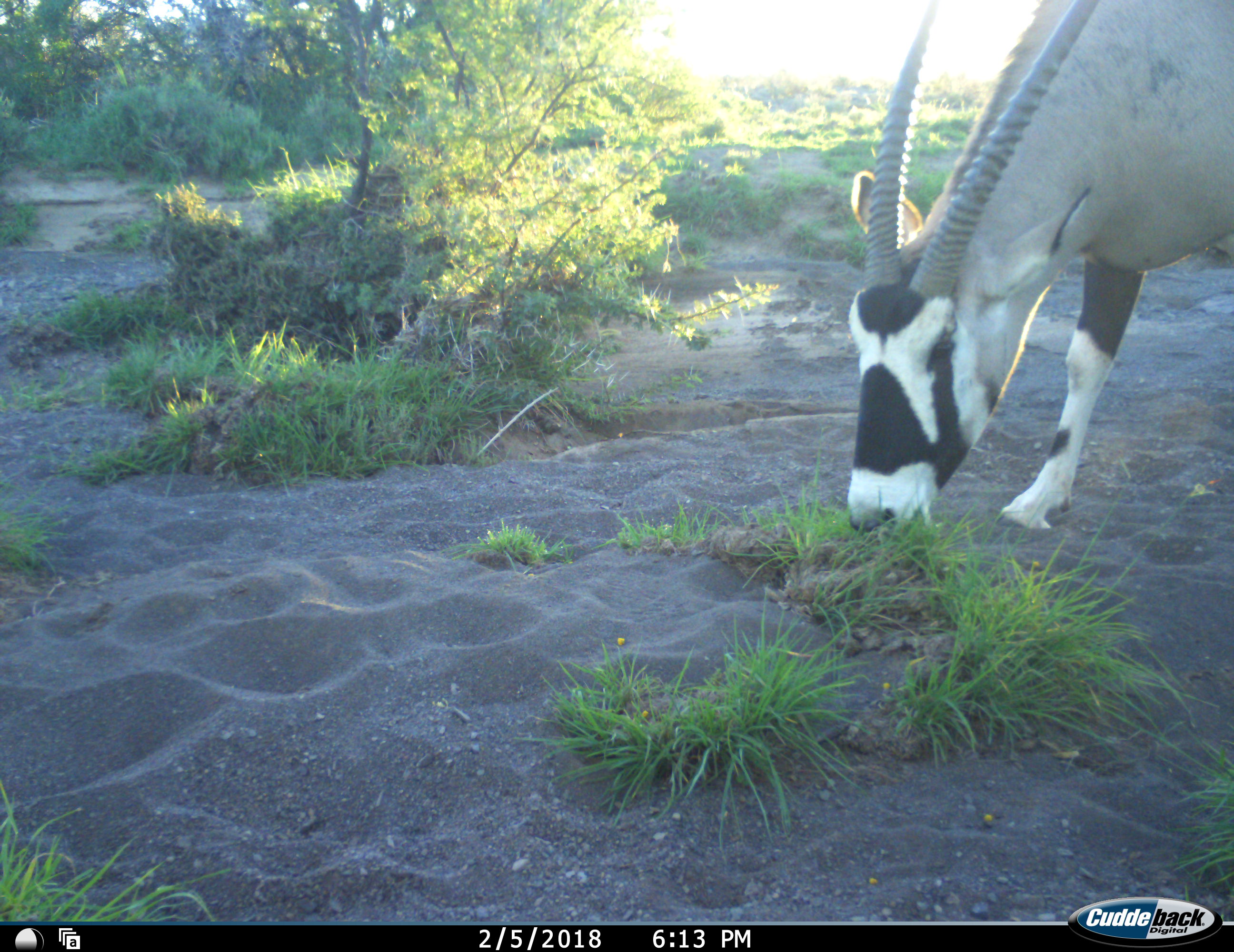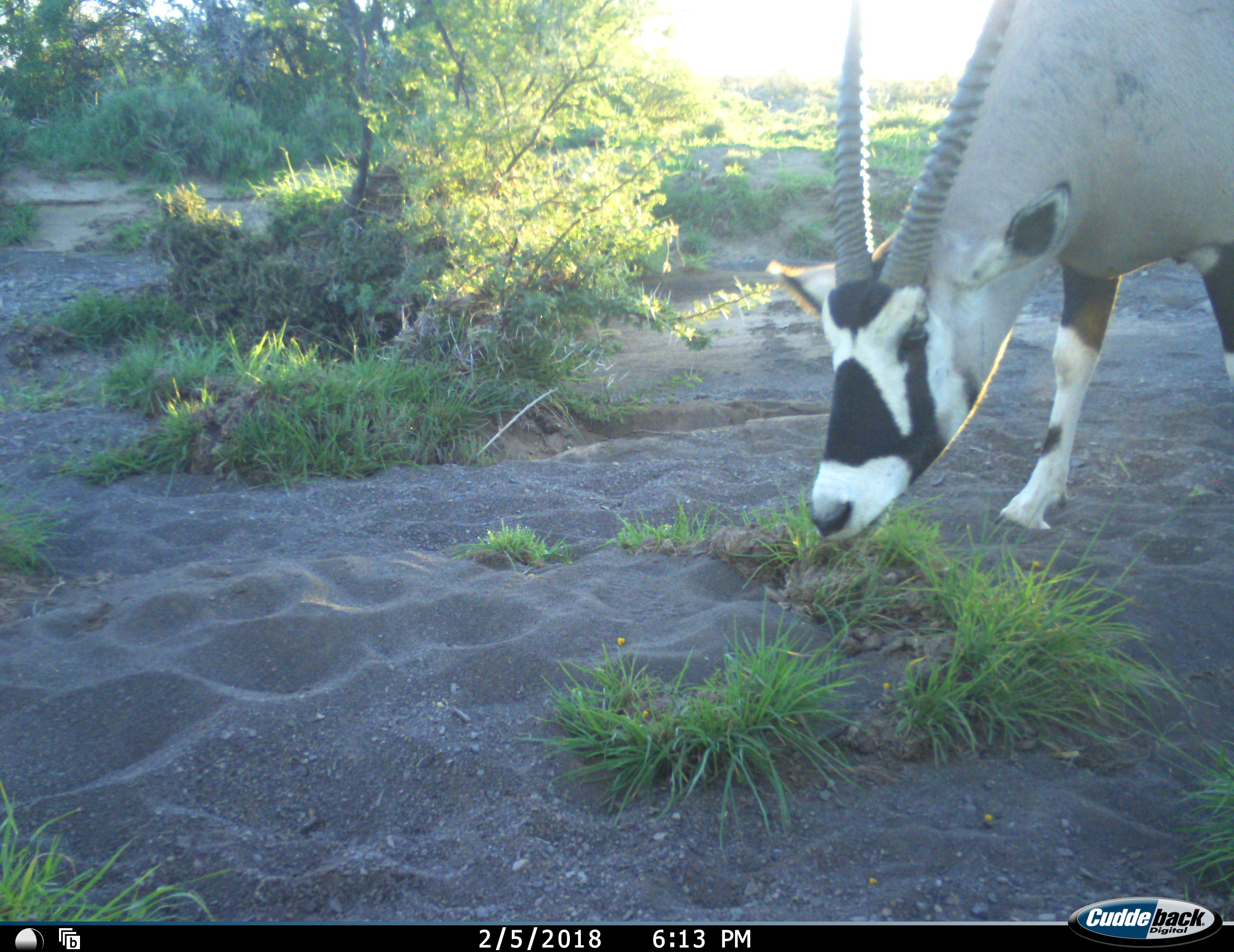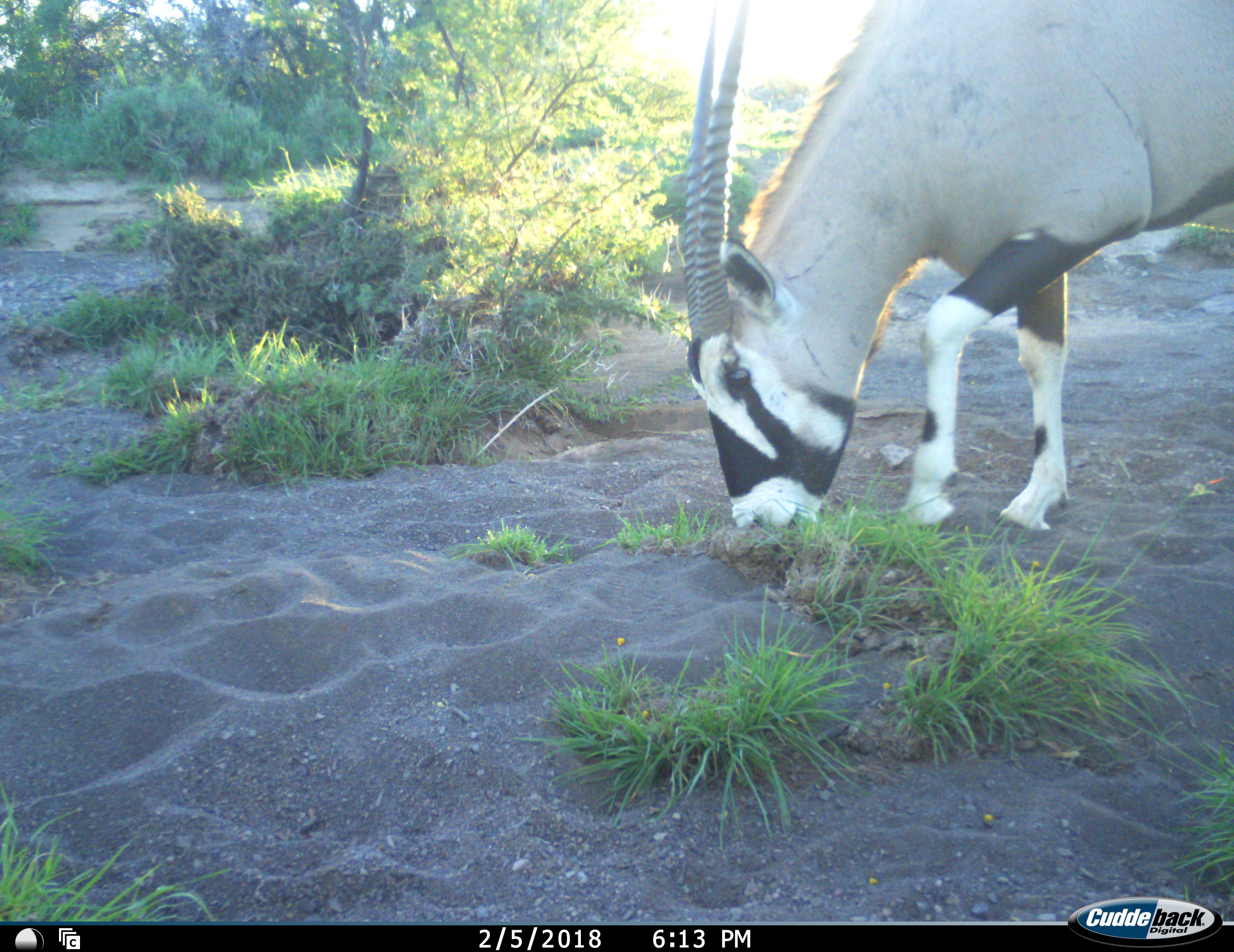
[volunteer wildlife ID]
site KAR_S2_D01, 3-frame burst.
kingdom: Animalia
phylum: Chordata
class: Mammalia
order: Artiodactyla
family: Bovidae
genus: Oryx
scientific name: Oryx gazella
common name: gemsbok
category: oryx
Oryx (gemsbok) (Oryx gazella), count 1. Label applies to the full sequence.